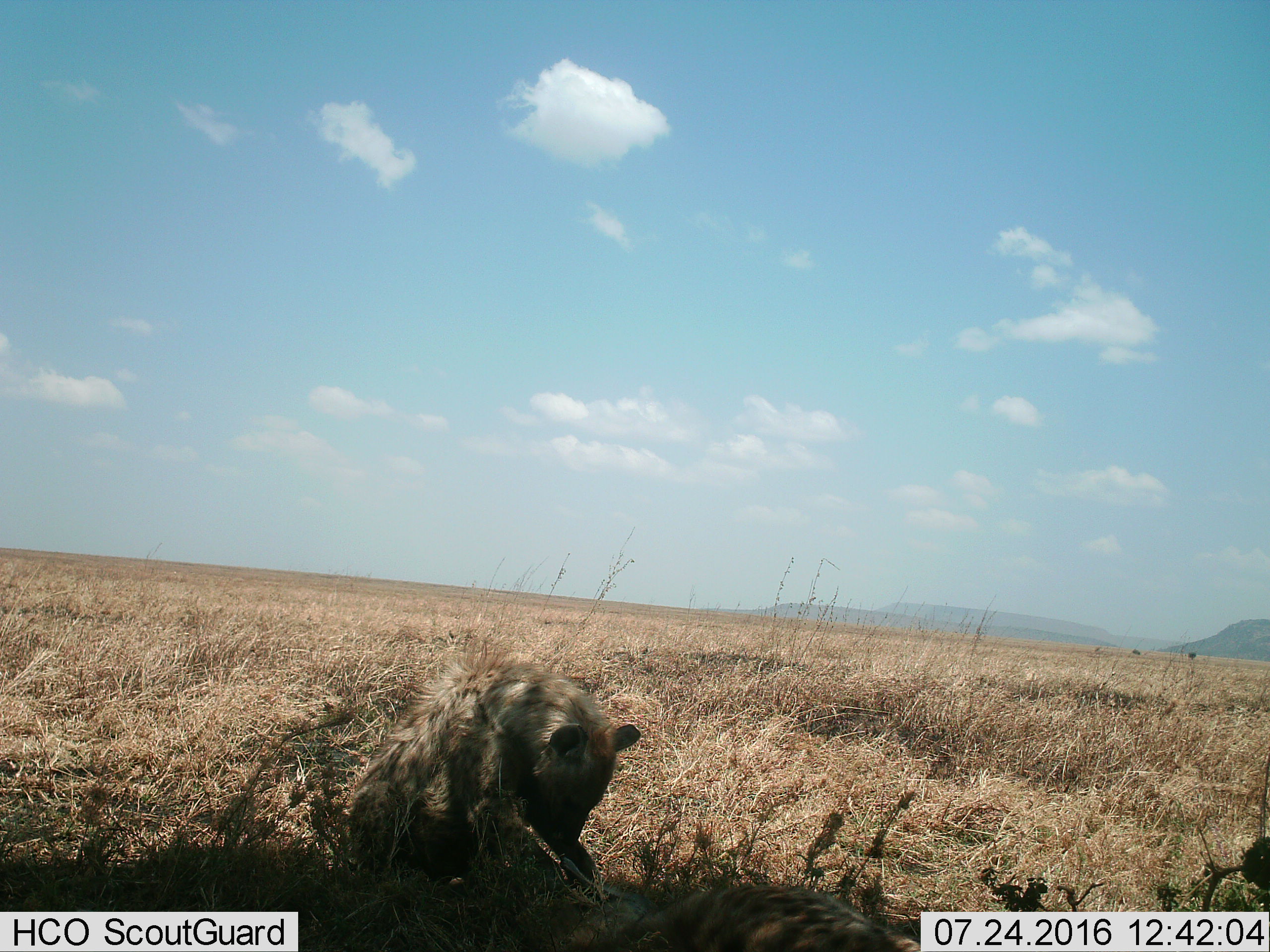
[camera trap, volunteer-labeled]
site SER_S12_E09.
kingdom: Animalia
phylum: Chordata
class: Mammalia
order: Carnivora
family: Hyaenidae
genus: Crocuta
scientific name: Crocuta crocuta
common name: spotted hyena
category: hyenaspotted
Hyenaspotted (spotted hyena) (Crocuta crocuta), count 2. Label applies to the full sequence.